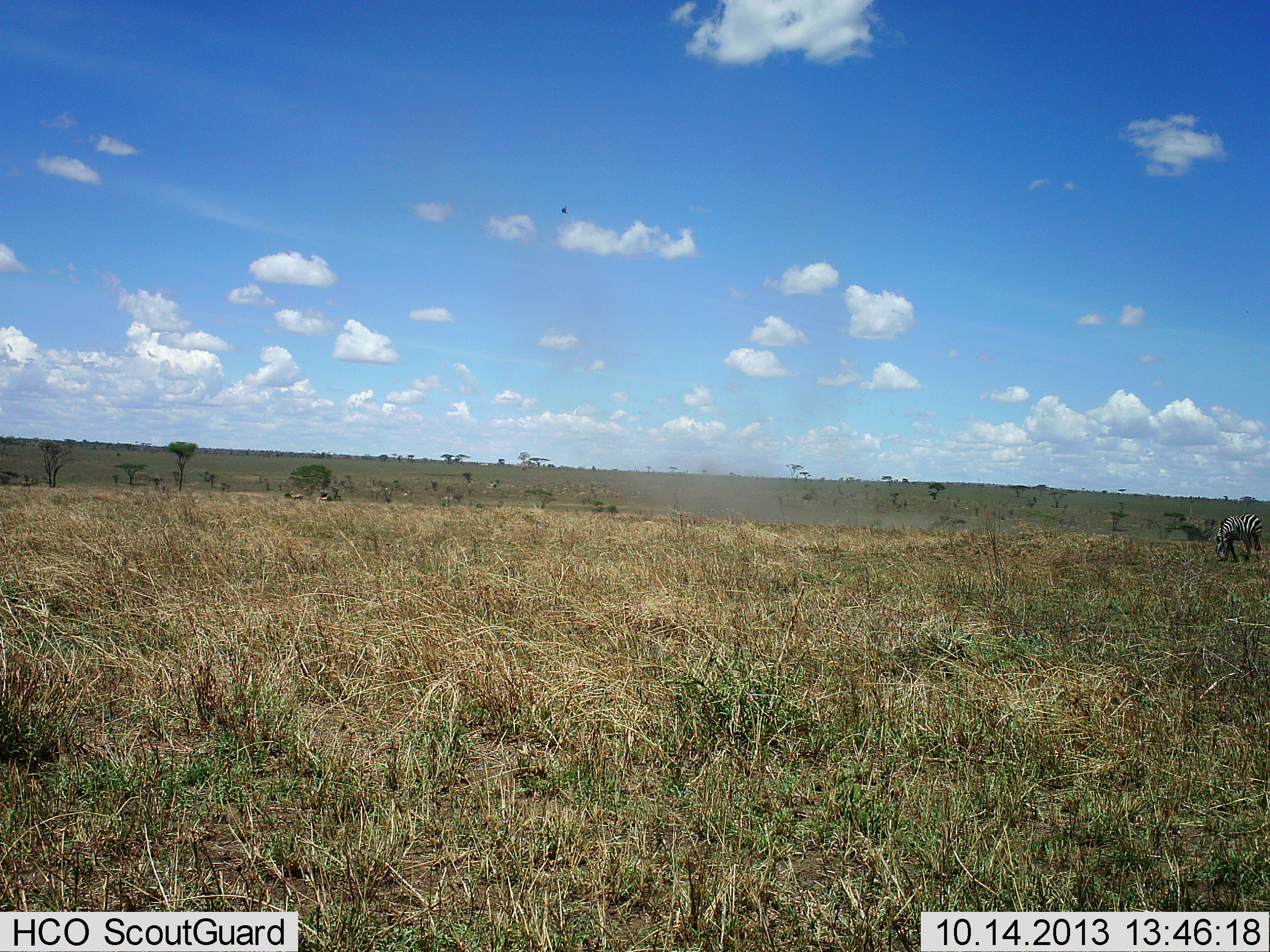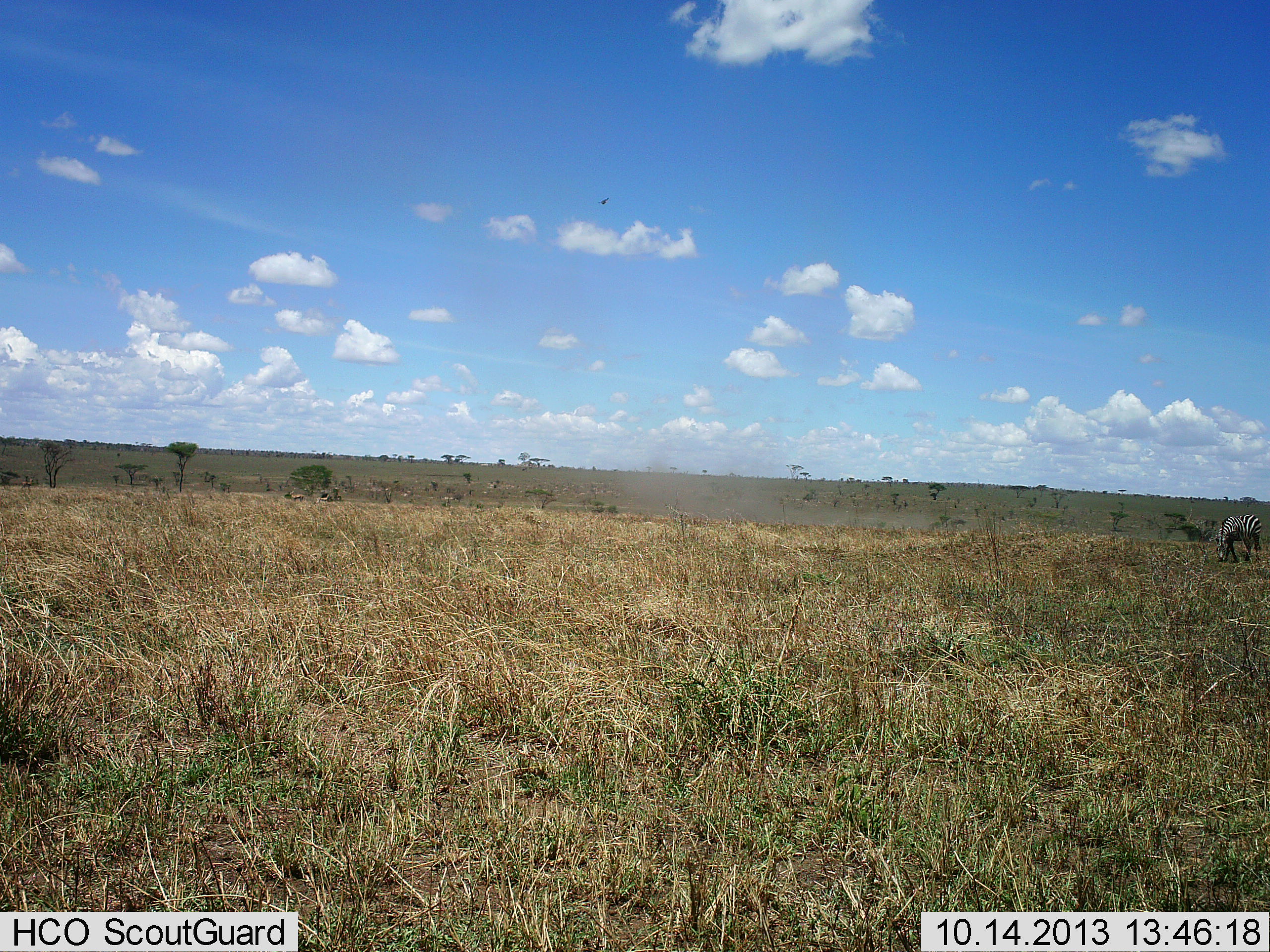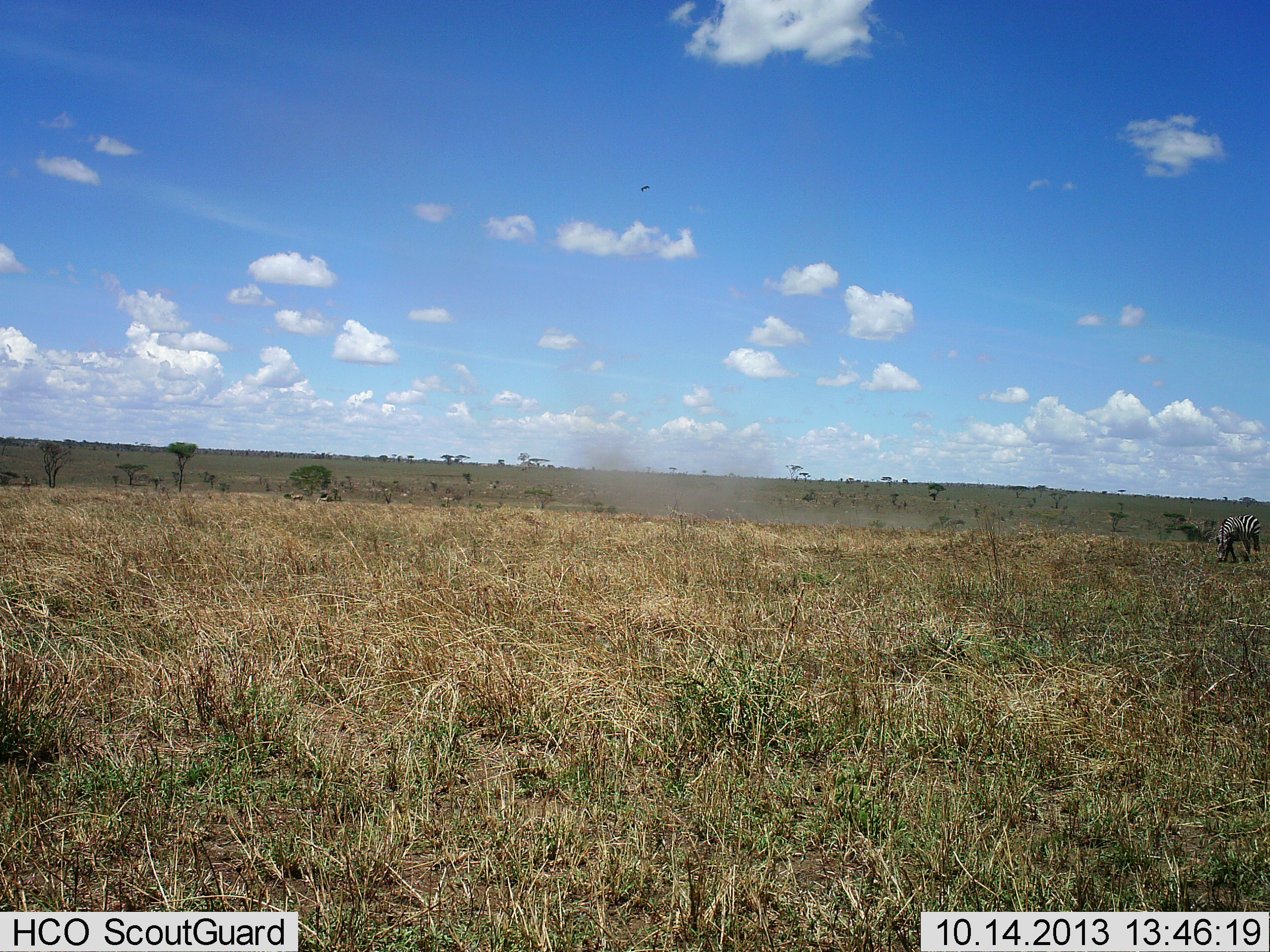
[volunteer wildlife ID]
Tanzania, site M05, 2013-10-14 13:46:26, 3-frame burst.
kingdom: Animalia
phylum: Chordata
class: Mammalia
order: Perissodactyla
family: Equidae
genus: Equus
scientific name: Equus quagga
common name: plains zebra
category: zebra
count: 1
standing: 33%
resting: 0%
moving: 0%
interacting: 0%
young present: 0%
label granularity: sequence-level